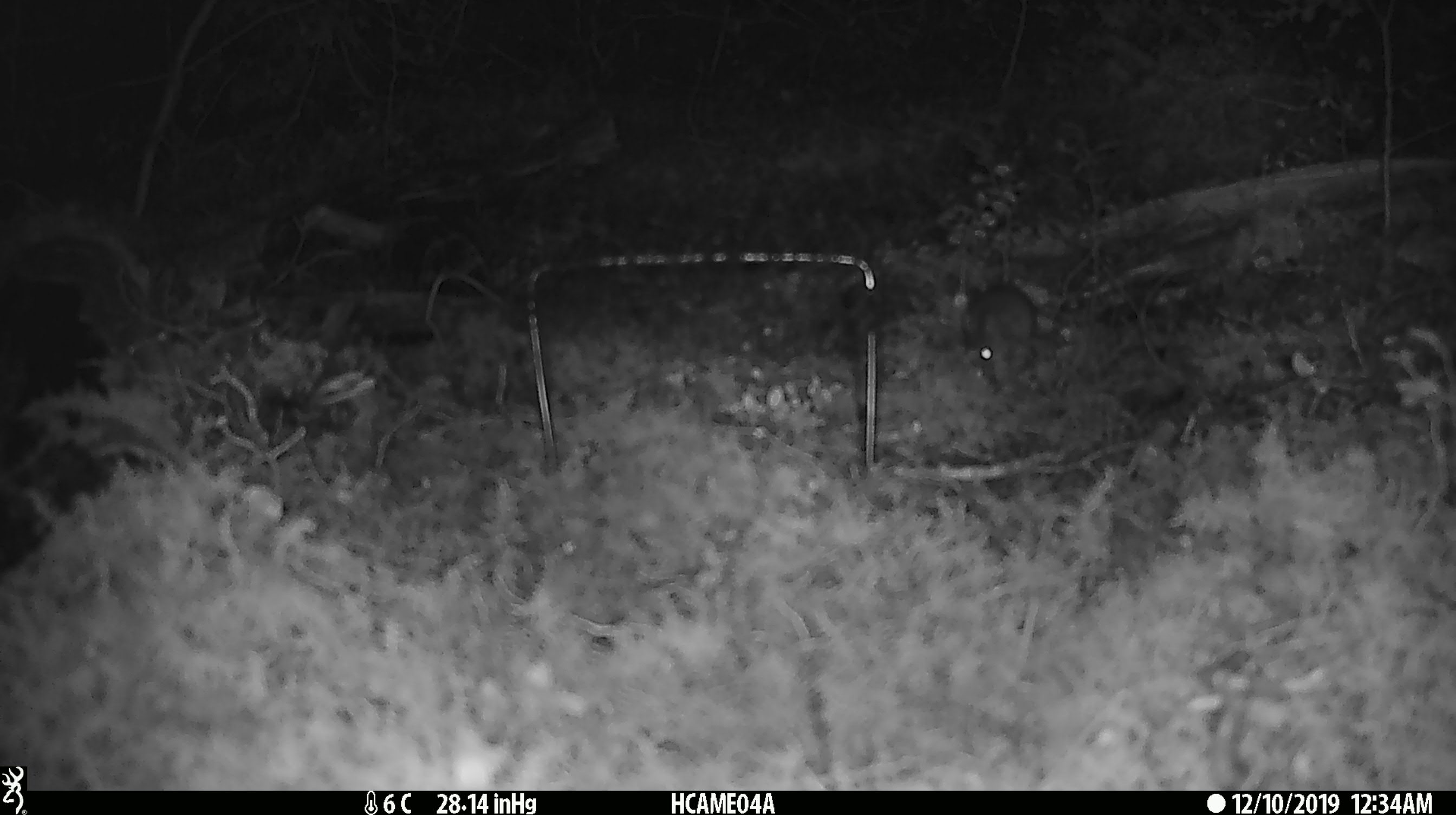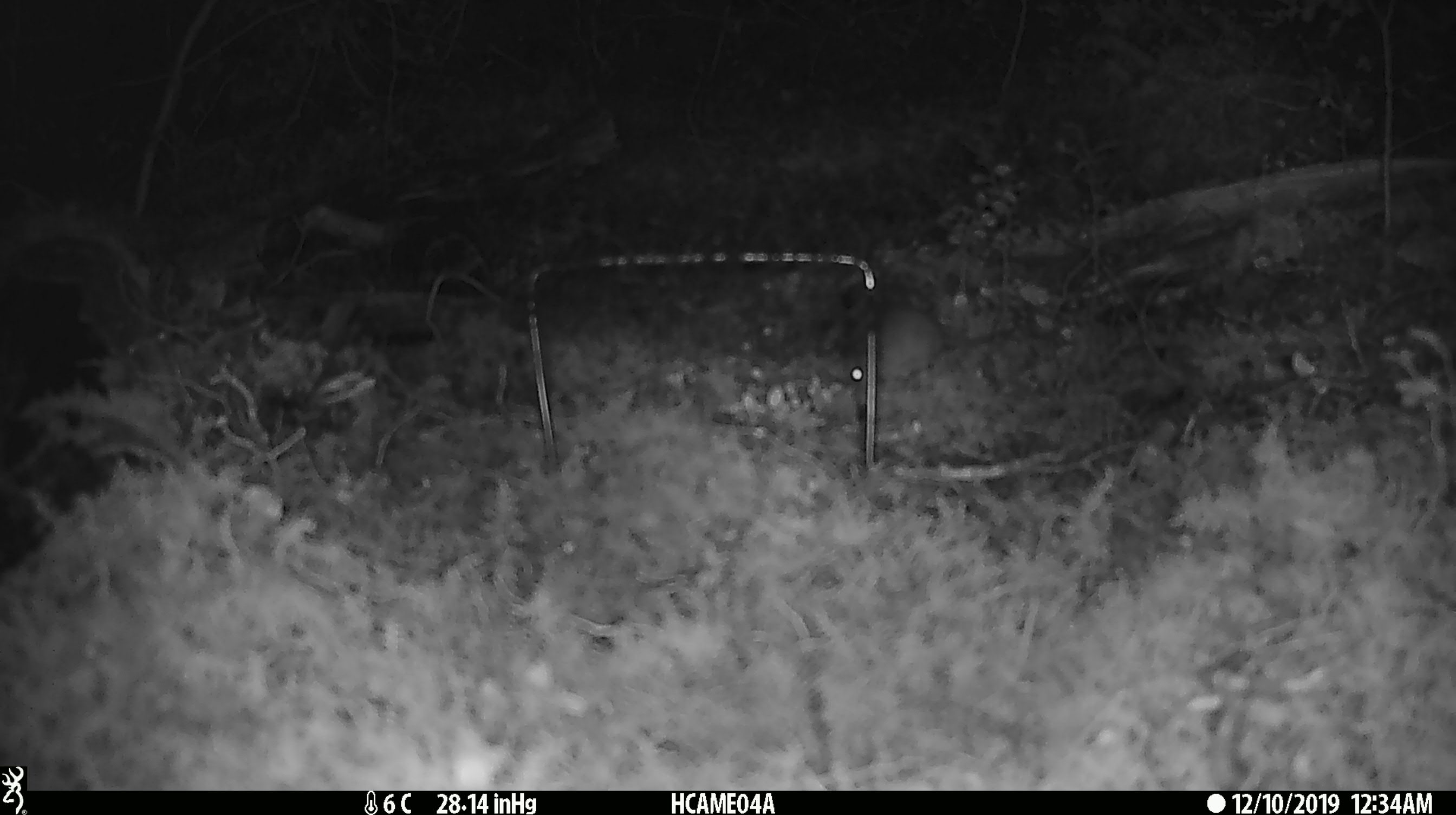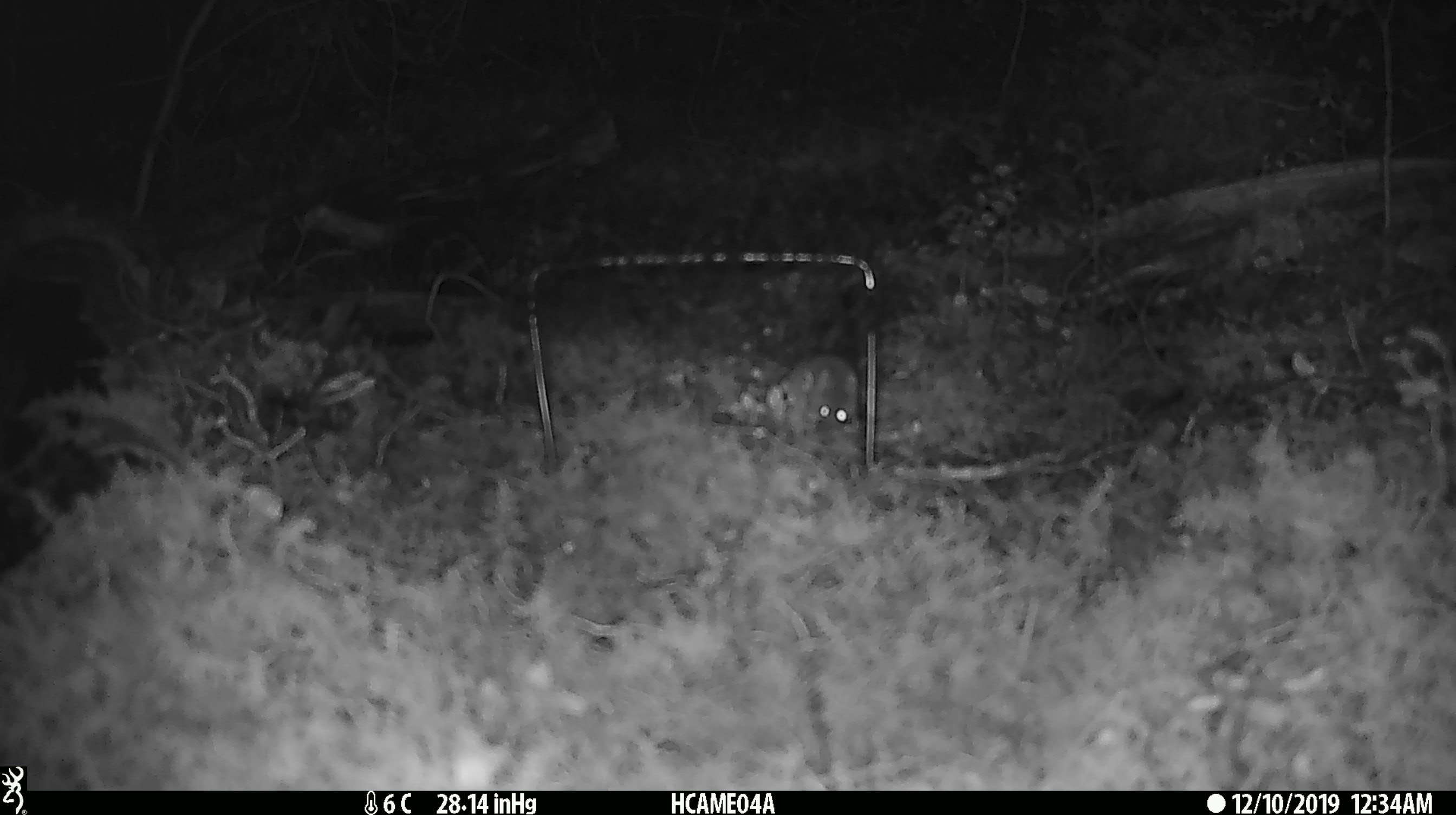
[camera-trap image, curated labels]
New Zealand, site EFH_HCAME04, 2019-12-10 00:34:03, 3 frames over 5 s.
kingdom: Animalia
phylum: Chordata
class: Mammalia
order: Rodentia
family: Muridae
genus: Mus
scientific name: Mus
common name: mouse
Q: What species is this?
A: Mouse (Mus).